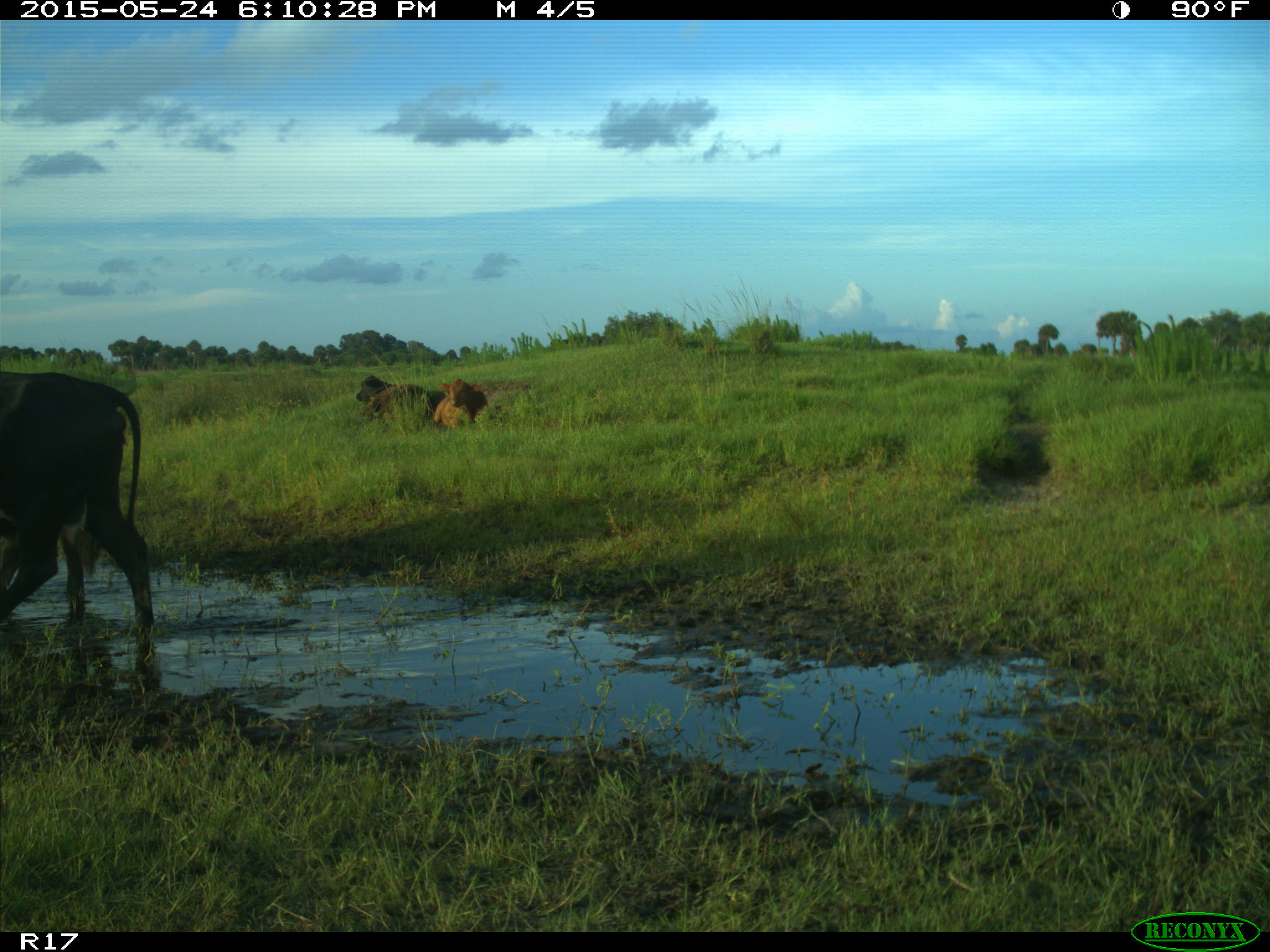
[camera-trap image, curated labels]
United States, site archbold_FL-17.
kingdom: Animalia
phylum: Chordata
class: Mammalia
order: Artiodactyla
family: Bovidae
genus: Bos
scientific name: Bos taurus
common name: domestic cow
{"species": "Bos taurus (domestic cow)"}